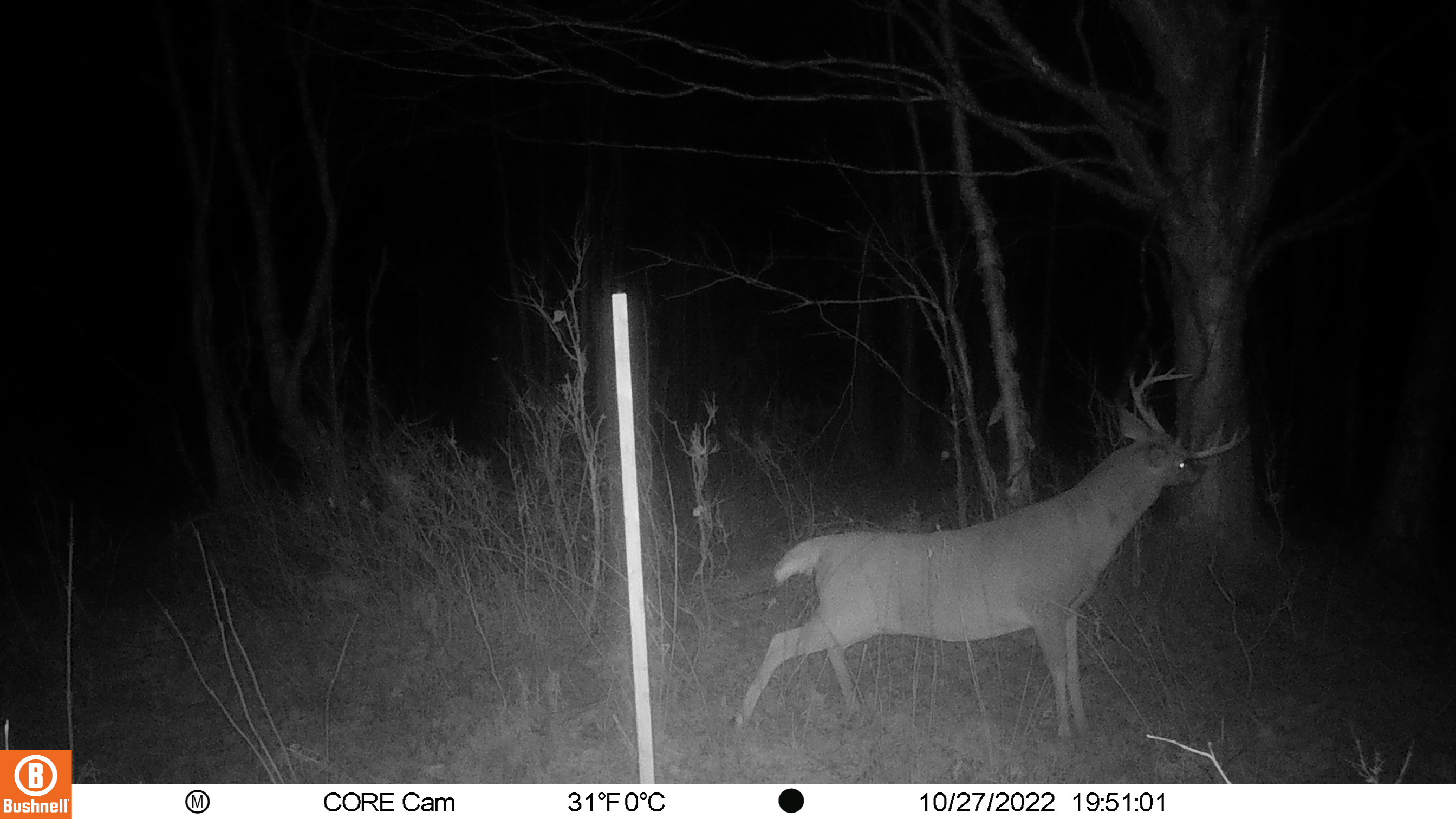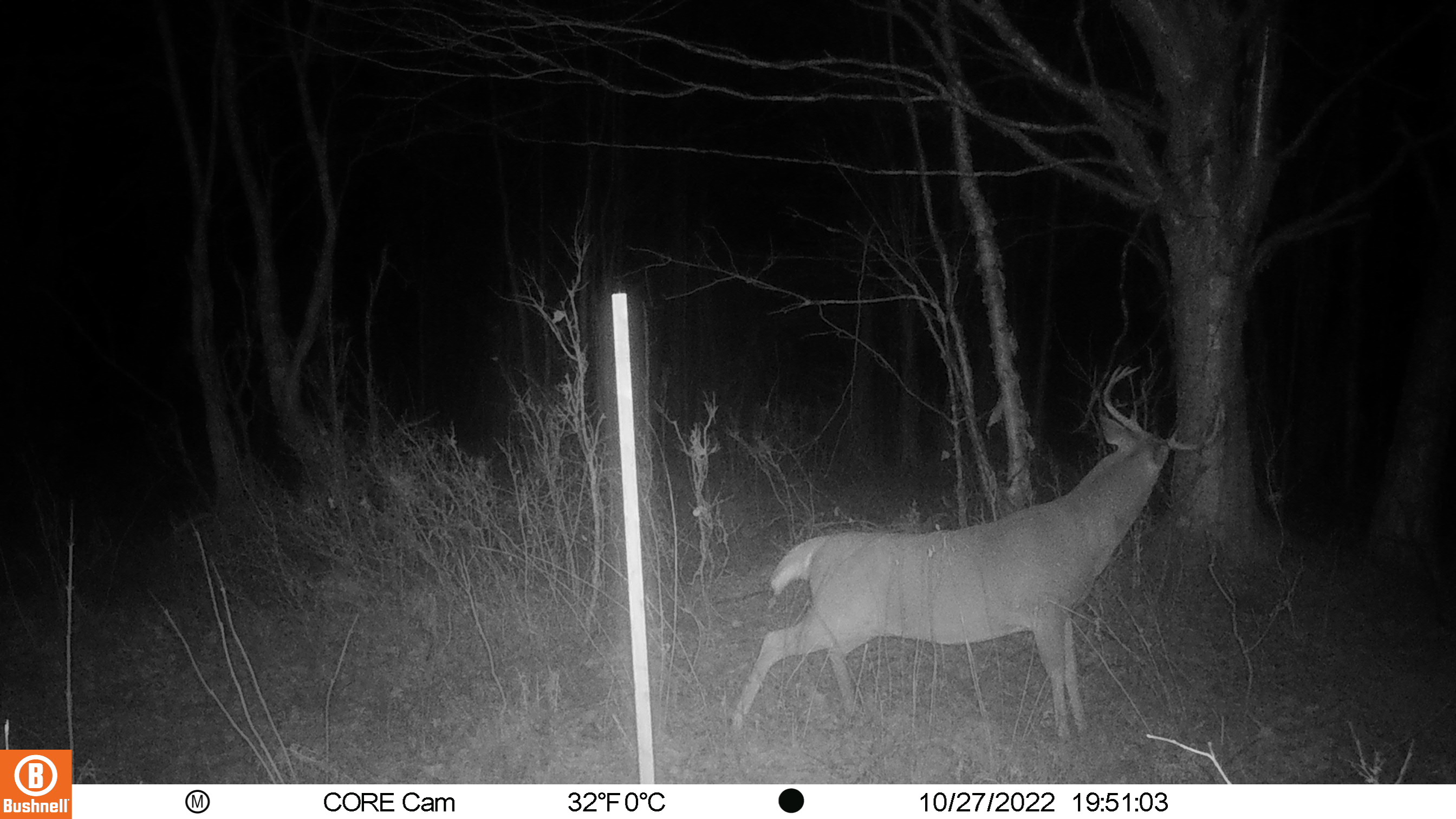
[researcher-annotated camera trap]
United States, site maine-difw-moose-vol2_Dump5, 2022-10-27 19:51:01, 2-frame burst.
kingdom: Animalia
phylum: Chordata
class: Mammalia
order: Artiodactyla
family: Cervidae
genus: Odocoileus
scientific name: Odocoileus virginianus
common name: white-tailed deer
White-tailed deer (Odocoileus virginianus).